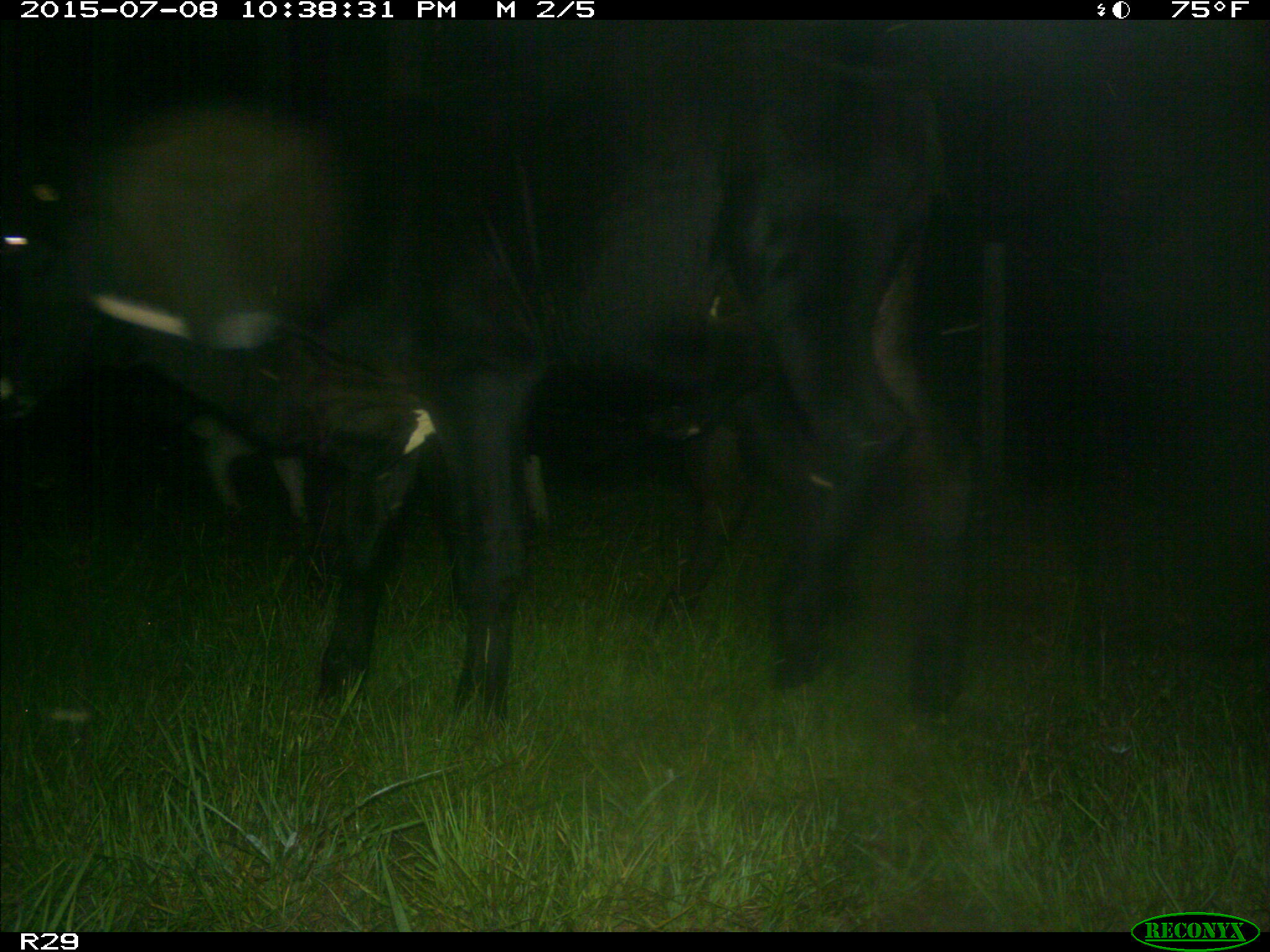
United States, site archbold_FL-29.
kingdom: Animalia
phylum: Chordata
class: Mammalia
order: Artiodactyla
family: Bovidae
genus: Bos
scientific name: Bos taurus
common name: domestic cow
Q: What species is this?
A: Bos taurus (domestic cow).